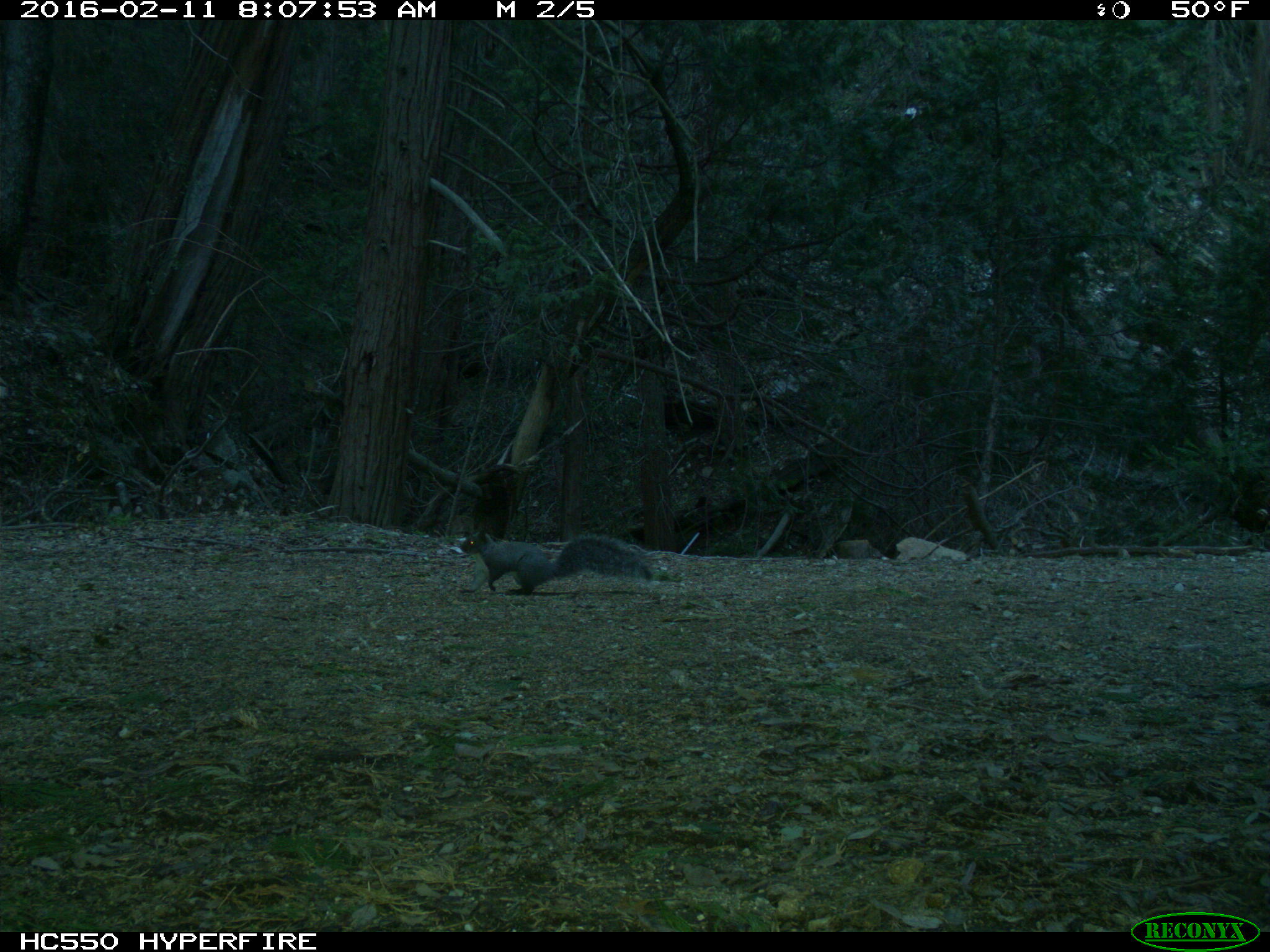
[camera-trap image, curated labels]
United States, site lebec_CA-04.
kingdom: Animalia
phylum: Chordata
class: Mammalia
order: Rodentia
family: Sciuridae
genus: Sciurus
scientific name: Sciurus carolinensis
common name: eastern gray squirrel